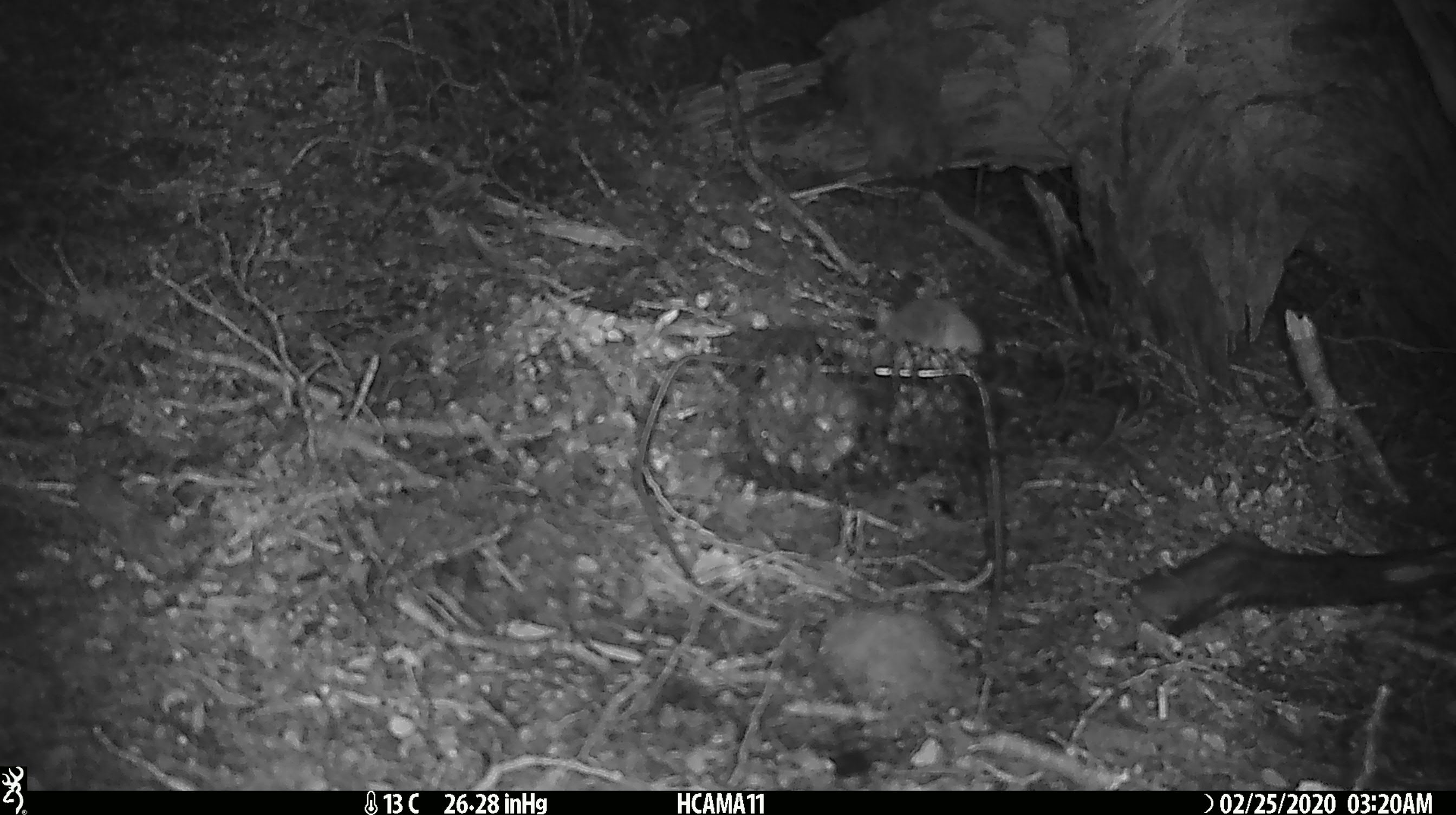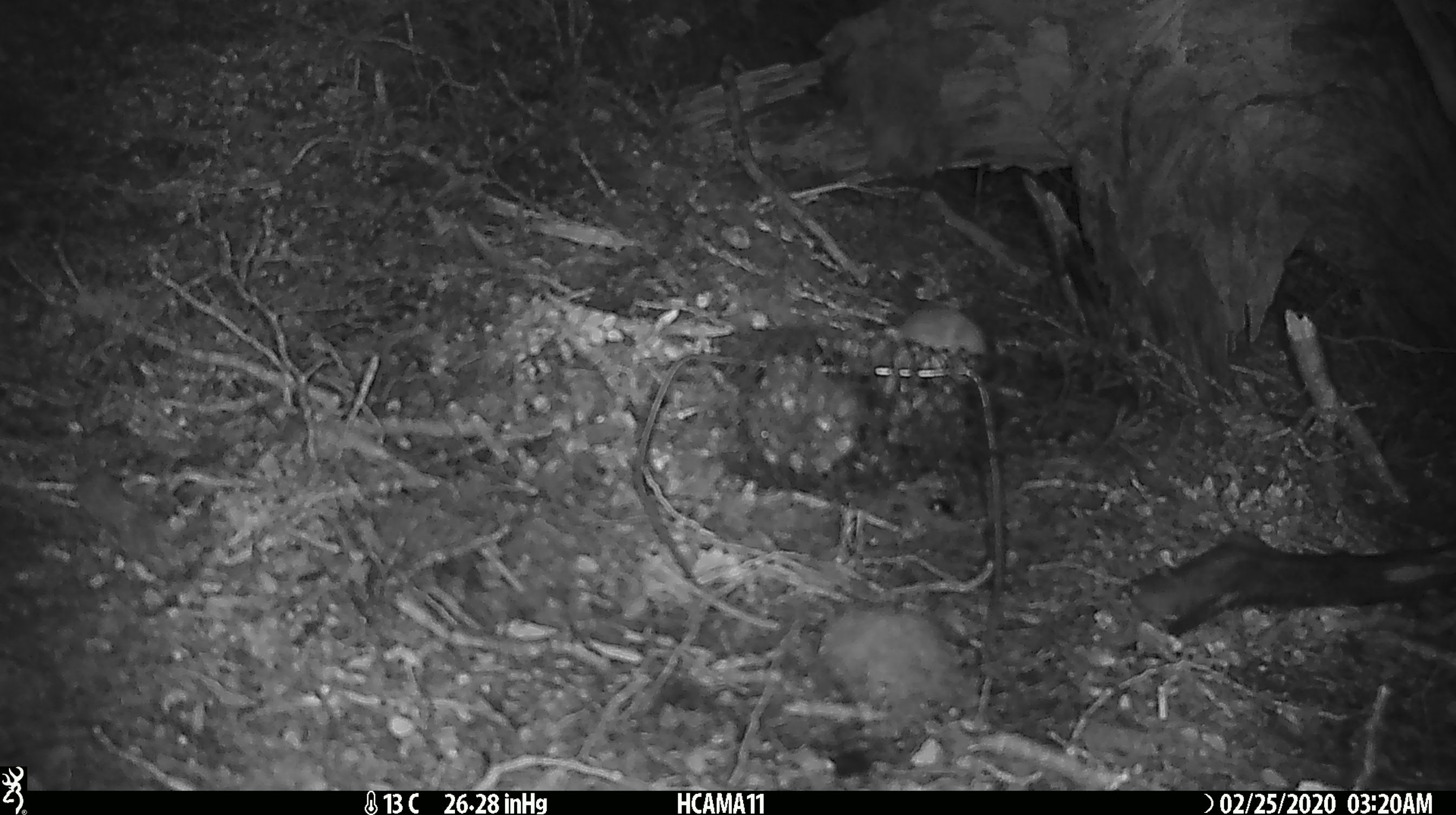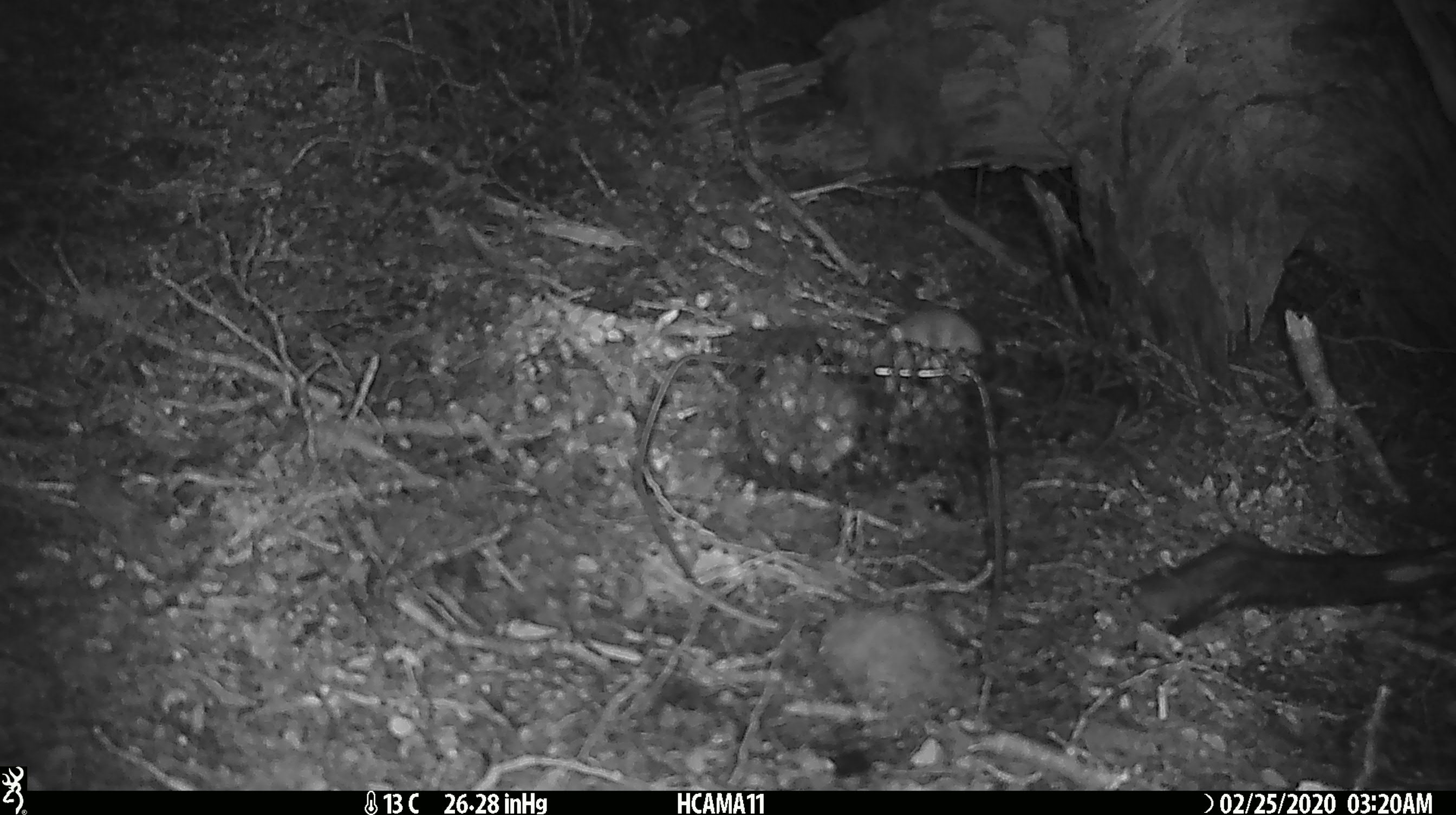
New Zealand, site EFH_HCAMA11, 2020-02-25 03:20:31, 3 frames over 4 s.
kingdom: Animalia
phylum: Chordata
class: Mammalia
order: Rodentia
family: Muridae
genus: Mus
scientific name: Mus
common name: mouse